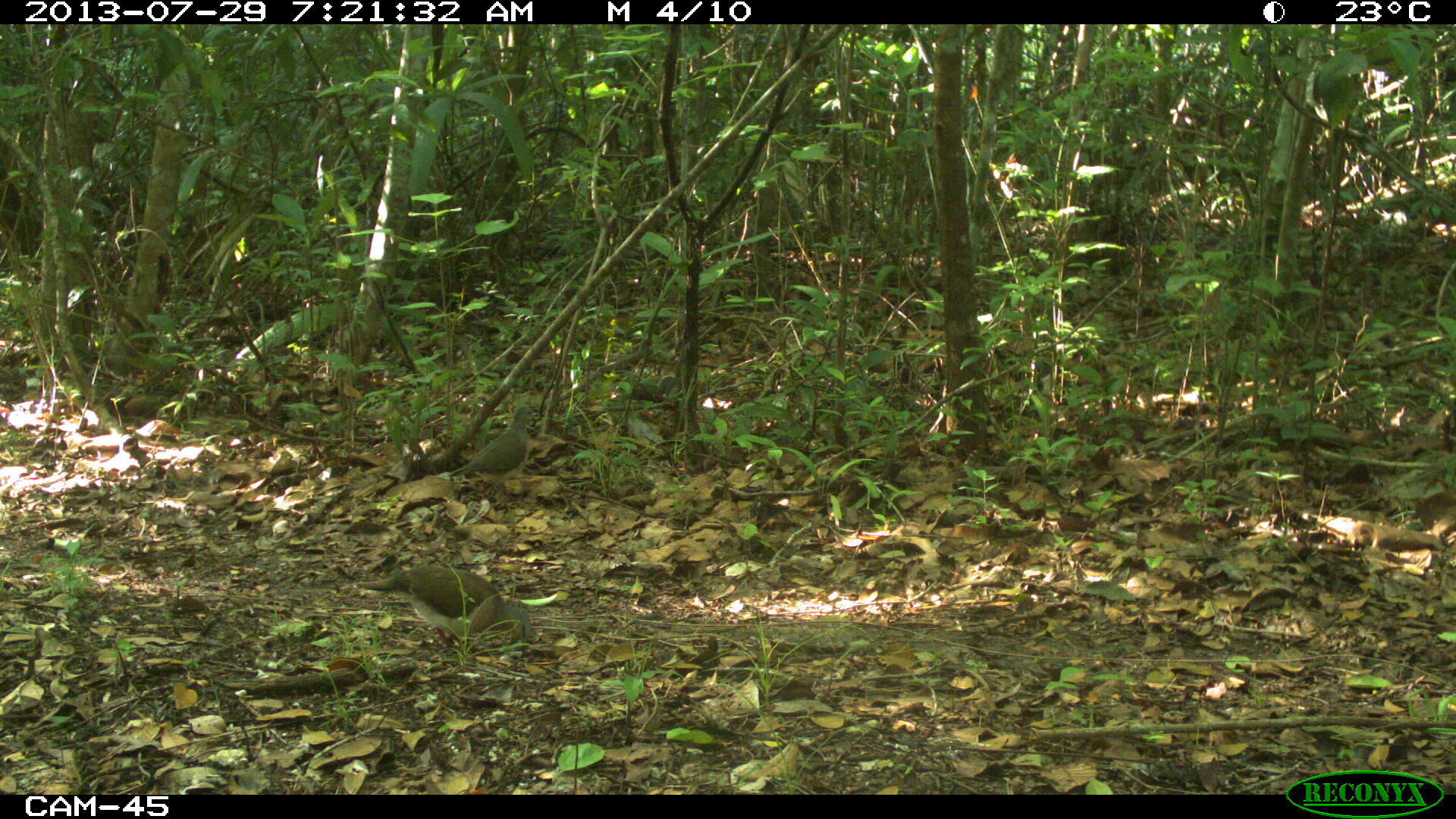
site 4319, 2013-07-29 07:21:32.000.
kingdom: Animalia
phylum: Chordata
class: Aves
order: Columbiformes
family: Columbidae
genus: Leptotila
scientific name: Leptotila plumbeiceps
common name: gray-headed dove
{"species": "Leptotila plumbeiceps (gray-headed dove)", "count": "1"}